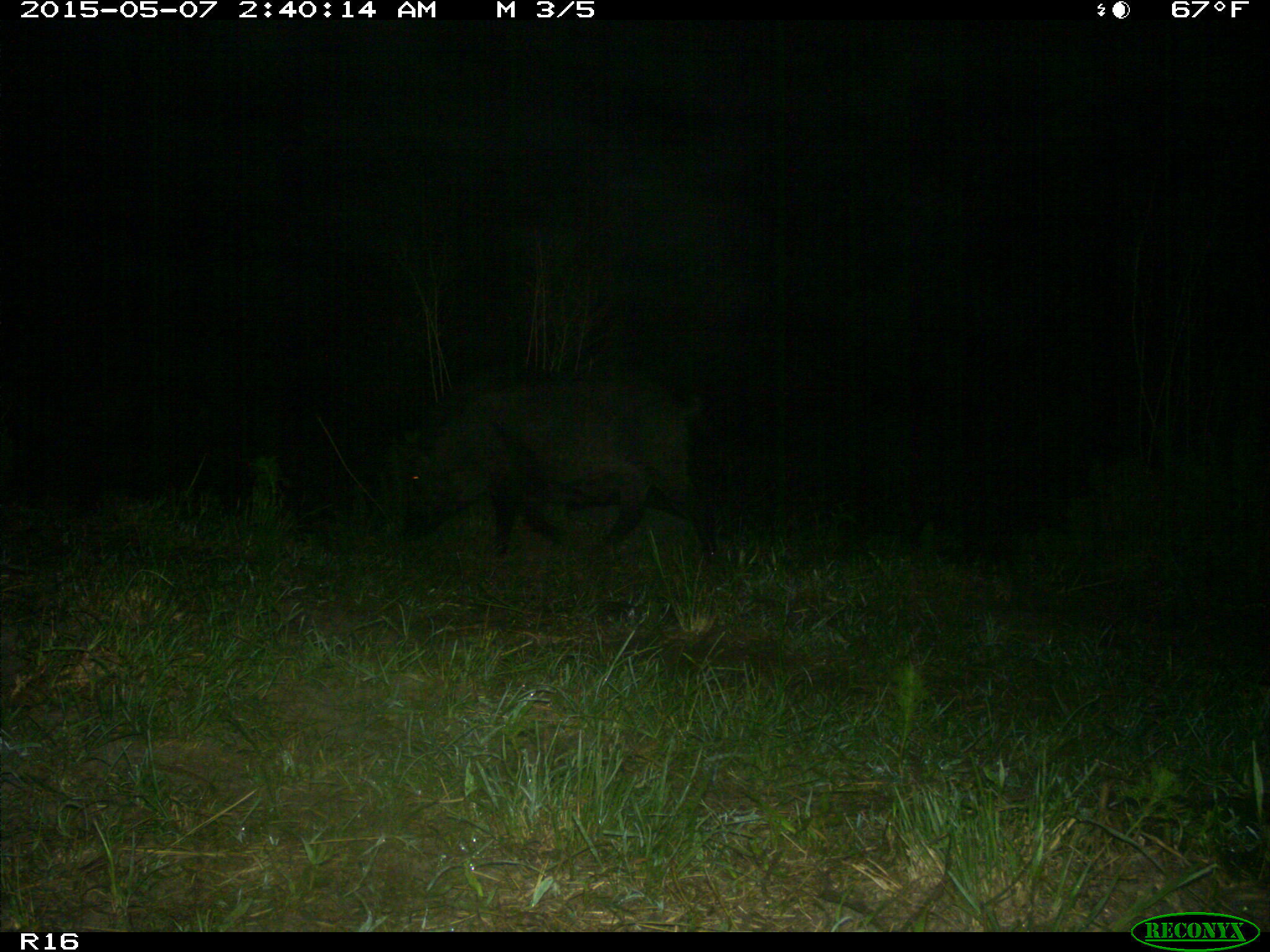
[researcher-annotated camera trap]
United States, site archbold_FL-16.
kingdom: Animalia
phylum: Chordata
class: Mammalia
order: Artiodactyla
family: Suidae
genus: Sus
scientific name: Sus scrofa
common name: wild boar